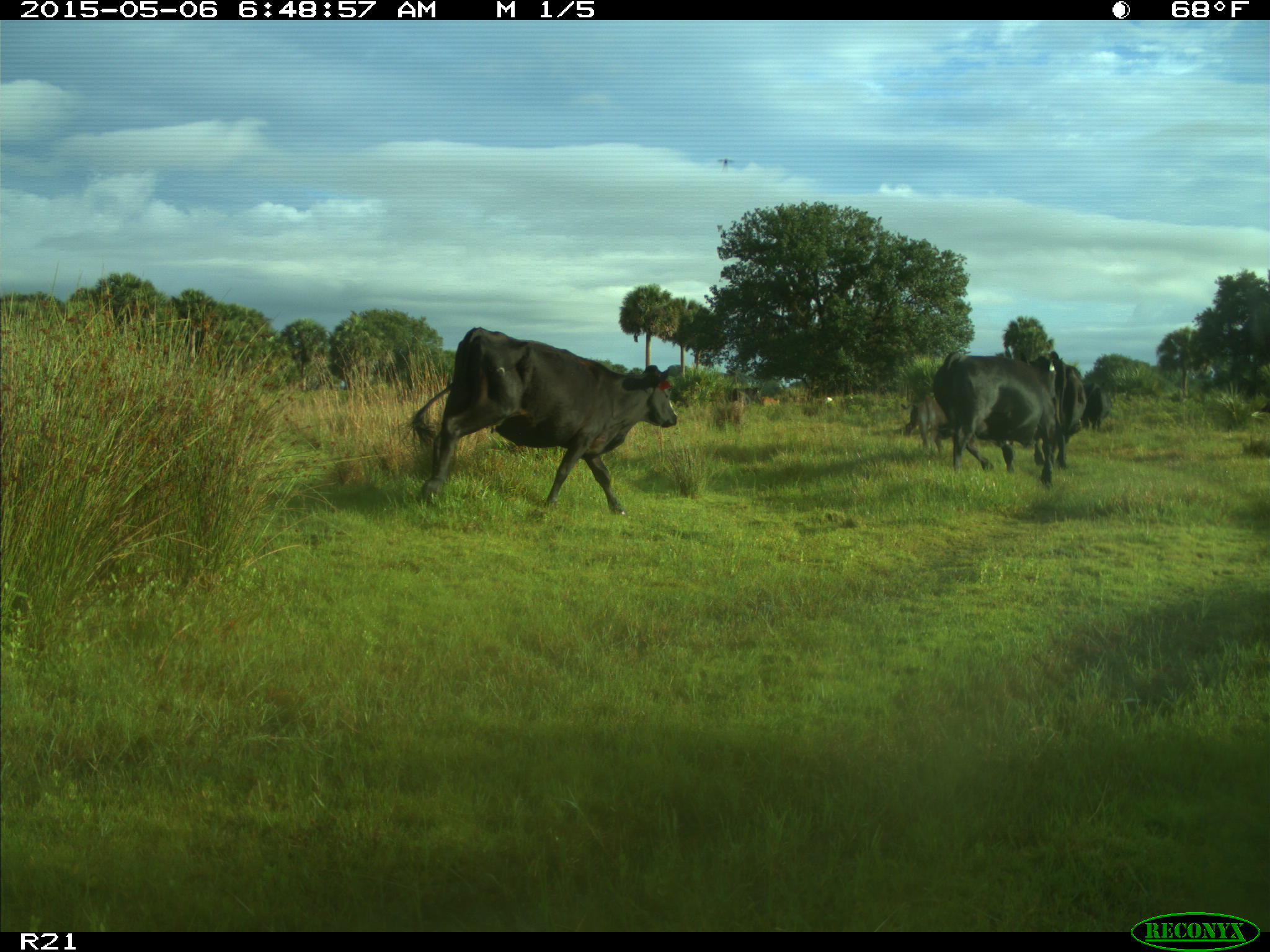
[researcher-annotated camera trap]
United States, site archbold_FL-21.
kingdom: Animalia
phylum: Chordata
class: Mammalia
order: Artiodactyla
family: Bovidae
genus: Bos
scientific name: Bos taurus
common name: domestic cow